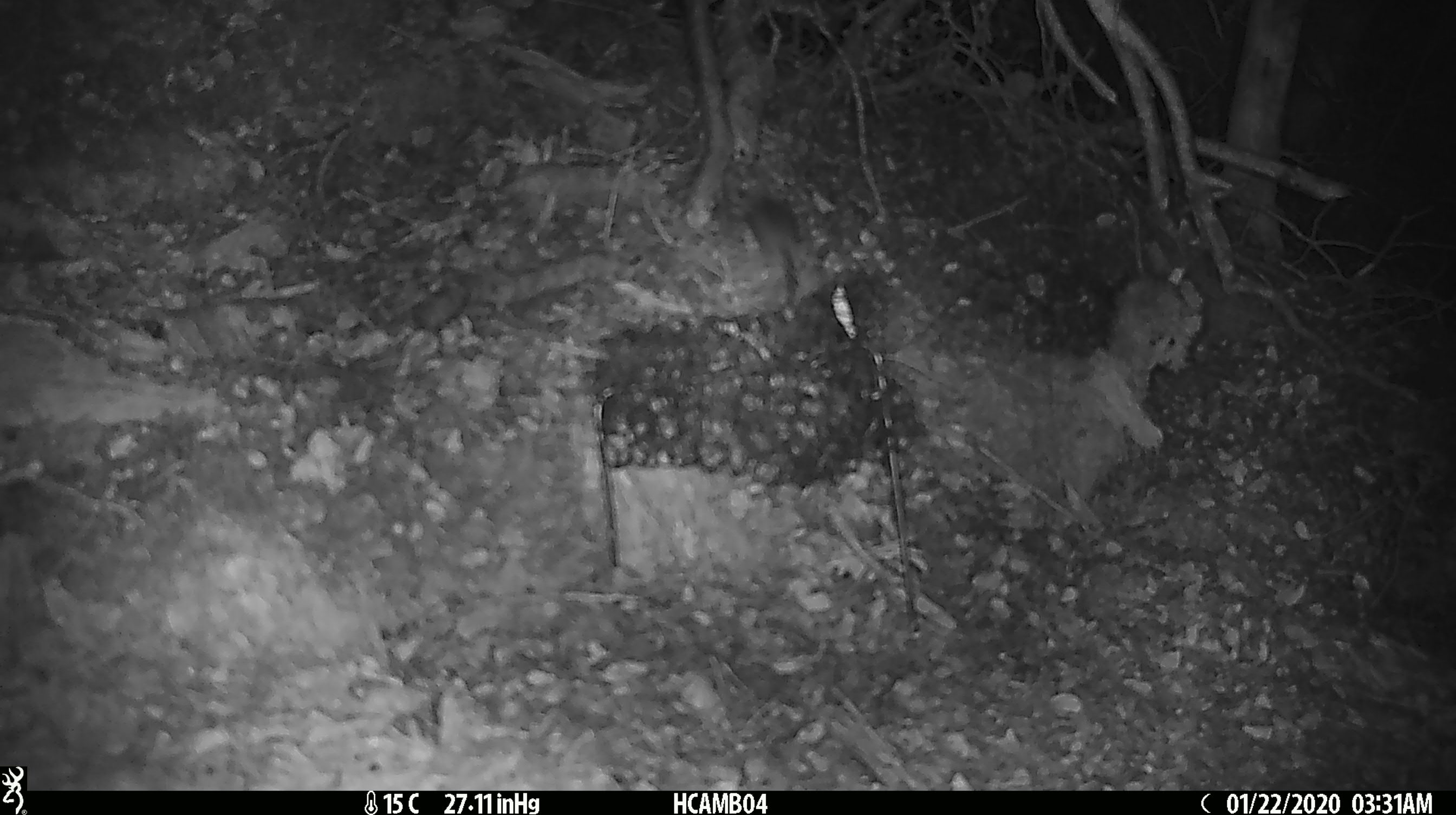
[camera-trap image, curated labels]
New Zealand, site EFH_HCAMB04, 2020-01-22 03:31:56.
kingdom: Animalia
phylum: Chordata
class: Mammalia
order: Rodentia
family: Muridae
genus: Mus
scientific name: Mus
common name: mouse